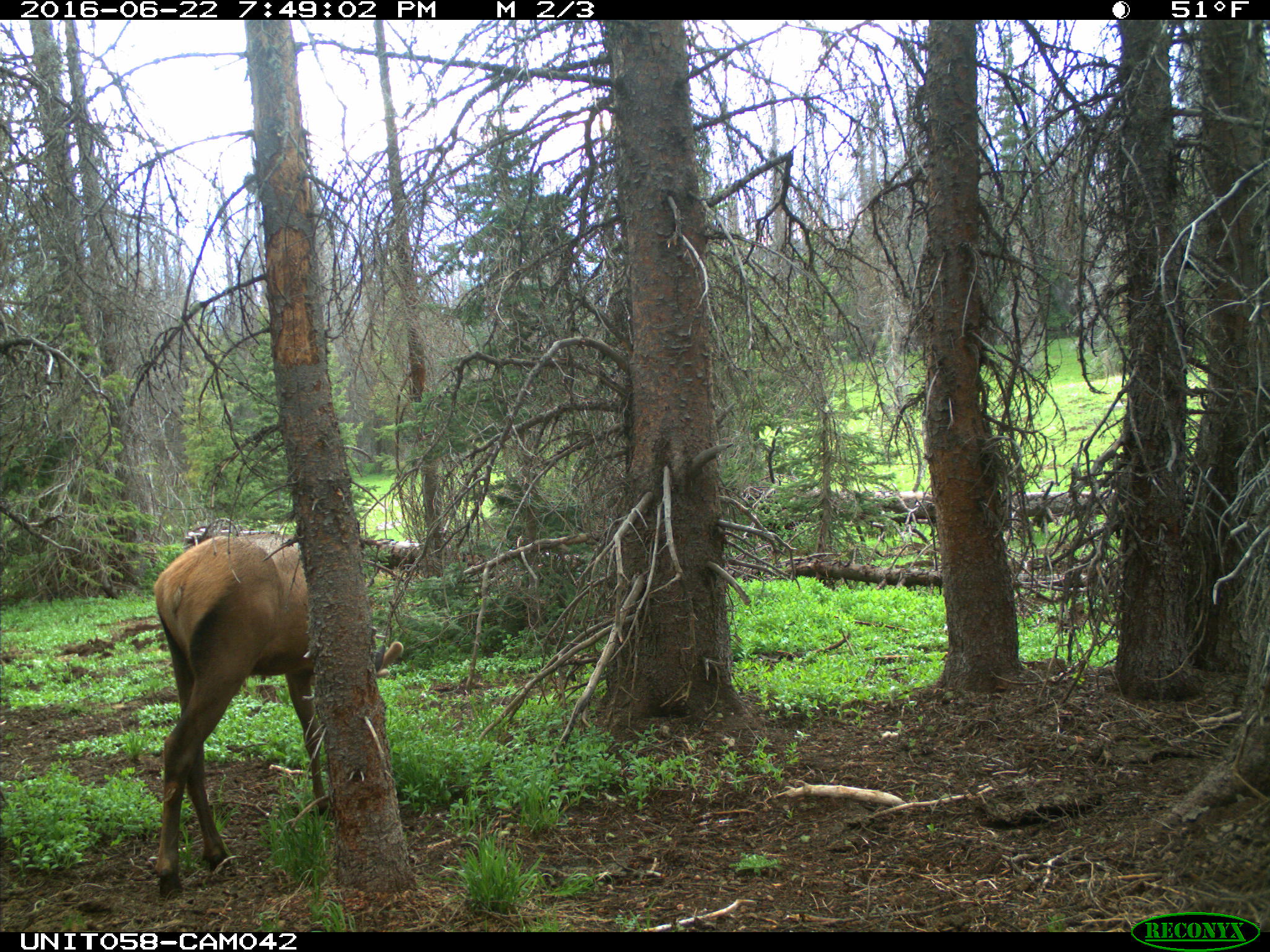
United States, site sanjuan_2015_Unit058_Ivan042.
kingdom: Animalia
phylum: Chordata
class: Mammalia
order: Artiodactyla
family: Cervidae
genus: Cervus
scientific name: Cervus elaphus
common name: red deer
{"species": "Cervus elaphus (red deer)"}